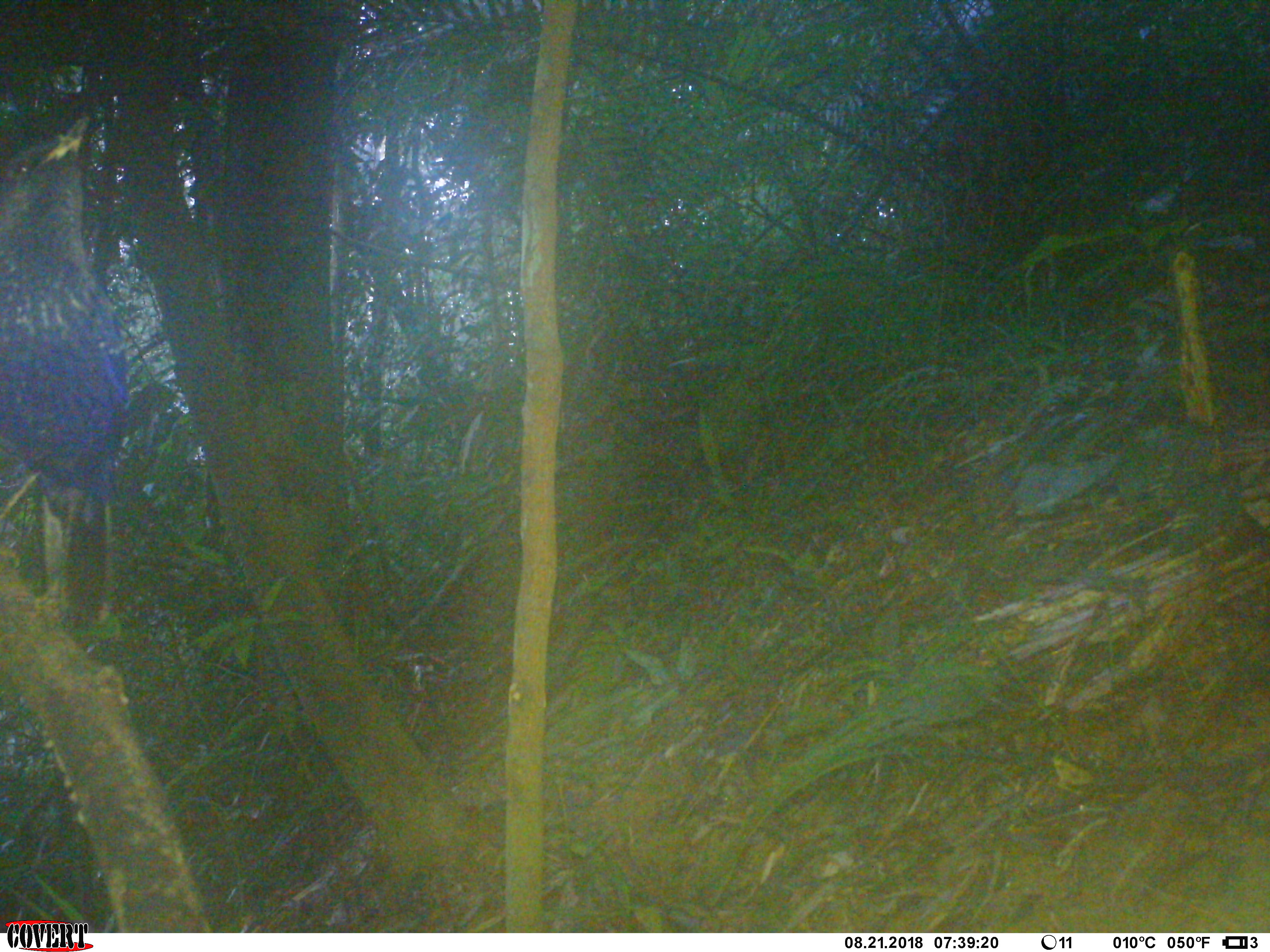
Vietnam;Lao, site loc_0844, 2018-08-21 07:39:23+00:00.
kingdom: Animalia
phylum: Chordata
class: Aves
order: Passeriformes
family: Muscicapidae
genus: Myophonus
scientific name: Myophonus caeruleus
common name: blue whistling thrush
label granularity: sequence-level